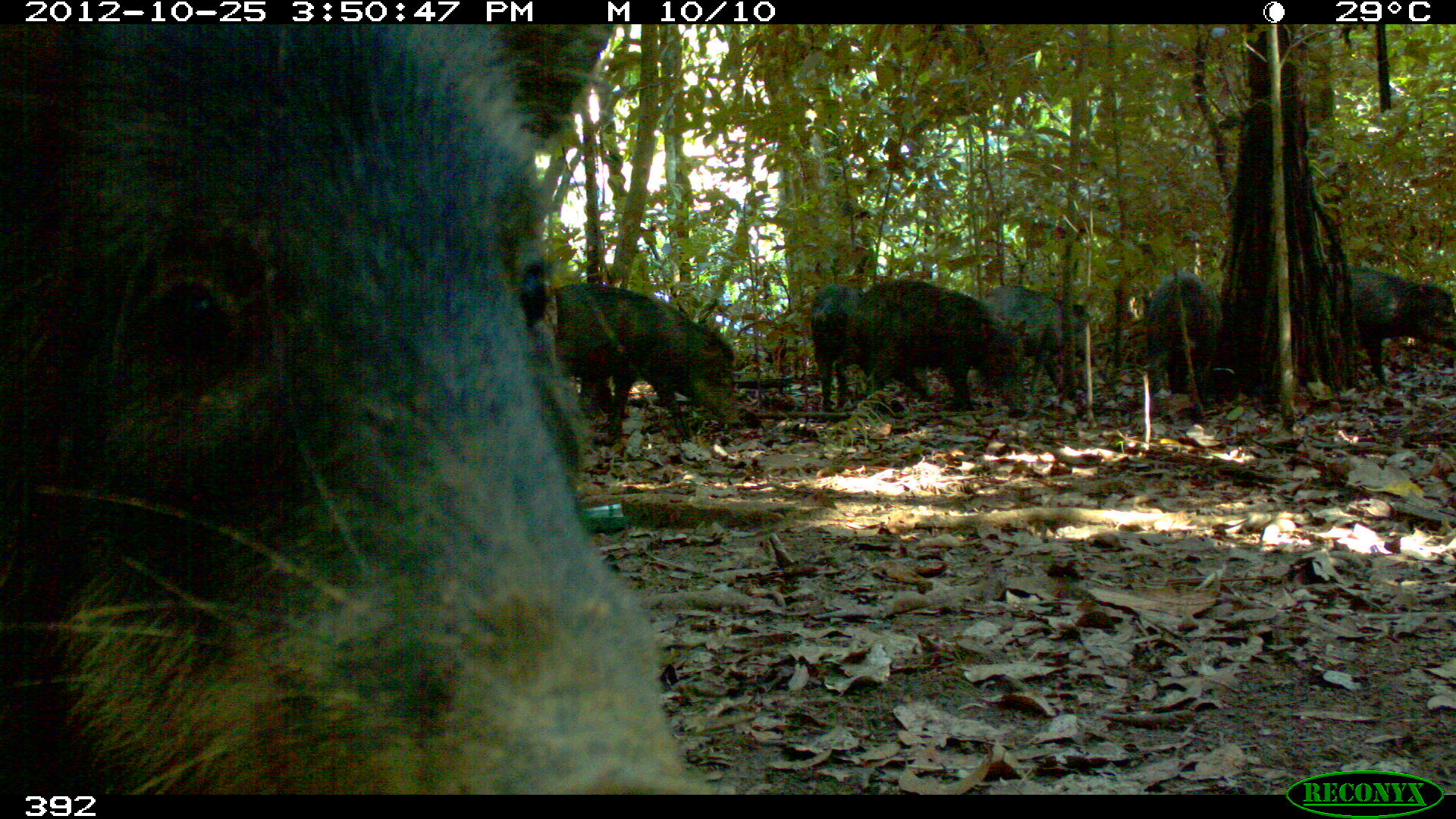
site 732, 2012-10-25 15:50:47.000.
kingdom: Animalia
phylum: Chordata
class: Mammalia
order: Artiodactyla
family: Tayassuidae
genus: Tayassu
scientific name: Tayassu pecari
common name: white-lipped peccary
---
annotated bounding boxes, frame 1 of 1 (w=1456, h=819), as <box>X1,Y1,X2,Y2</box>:
tayassu pecari: <box>1,25,715,794</box>; <box>553,282,739,446</box>; <box>852,276,1026,418</box>; <box>1332,265,1454,389</box>; <box>969,289,1086,416</box>; <box>1139,273,1228,414</box>; <box>806,277,862,410</box>